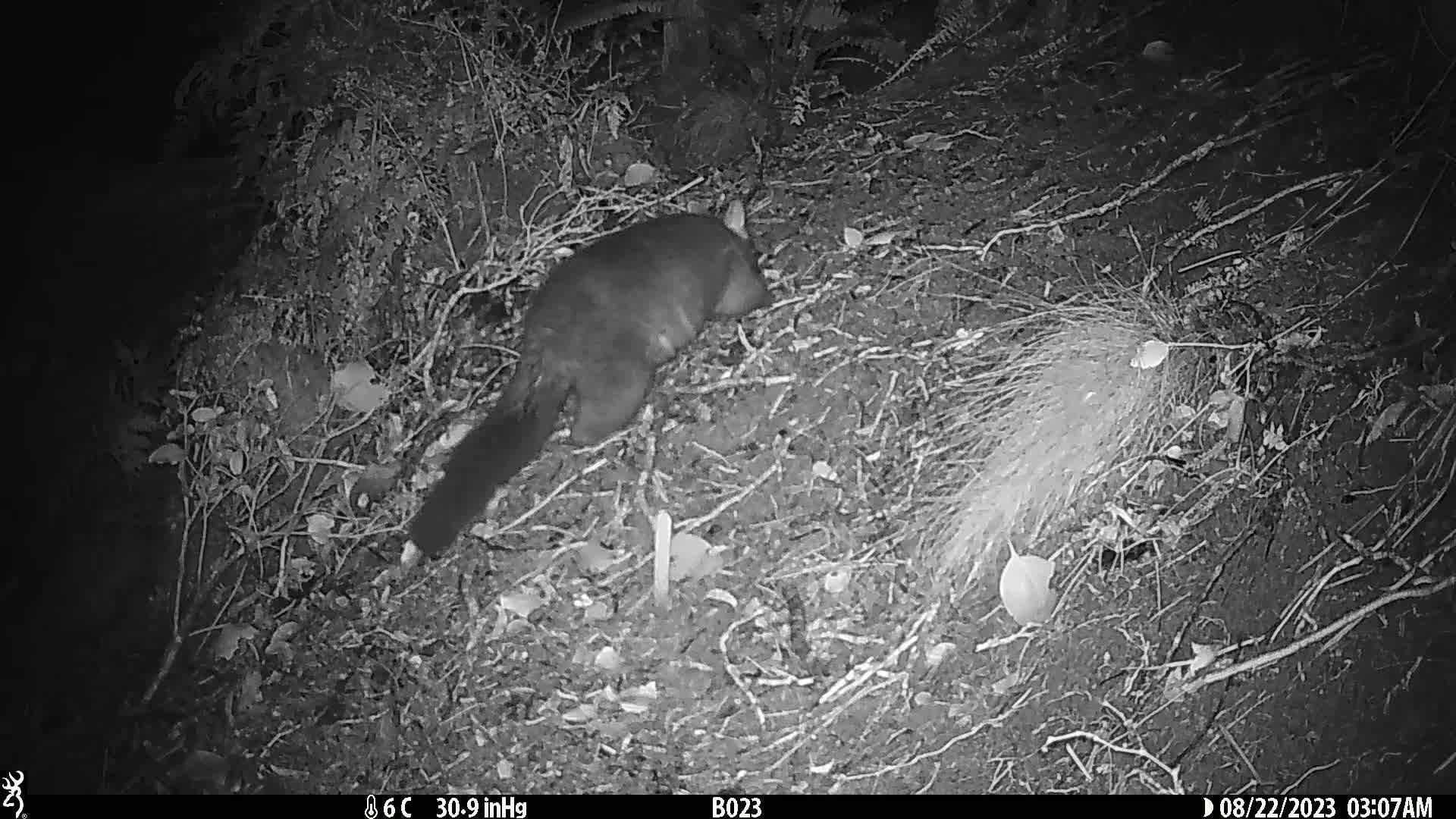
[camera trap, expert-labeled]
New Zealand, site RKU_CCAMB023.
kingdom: Animalia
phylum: Chordata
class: Mammalia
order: Diprotodontia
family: Phalangeridae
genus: Trichosurus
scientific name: Trichosurus vulpecula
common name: common brushtail possum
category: possum